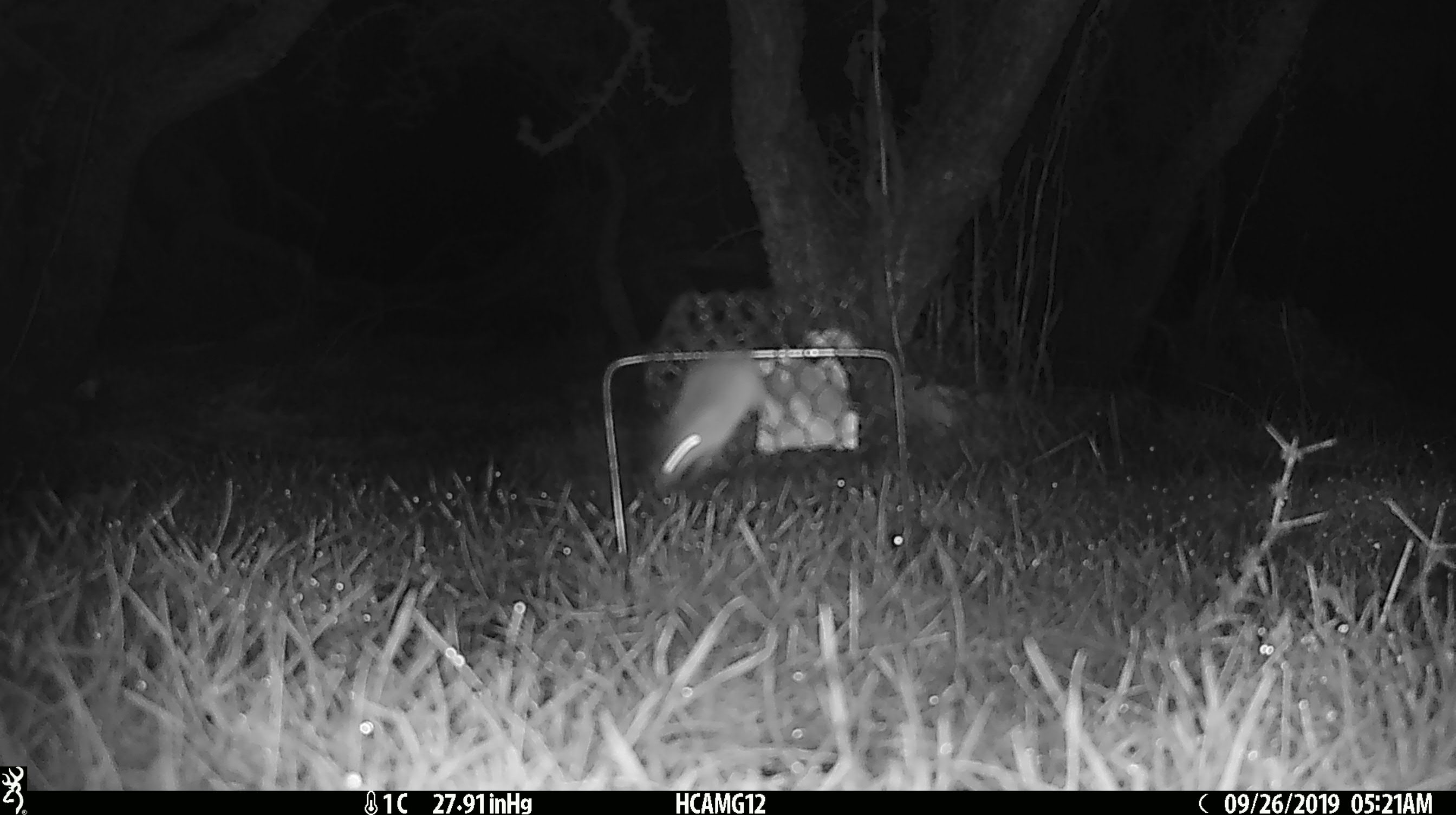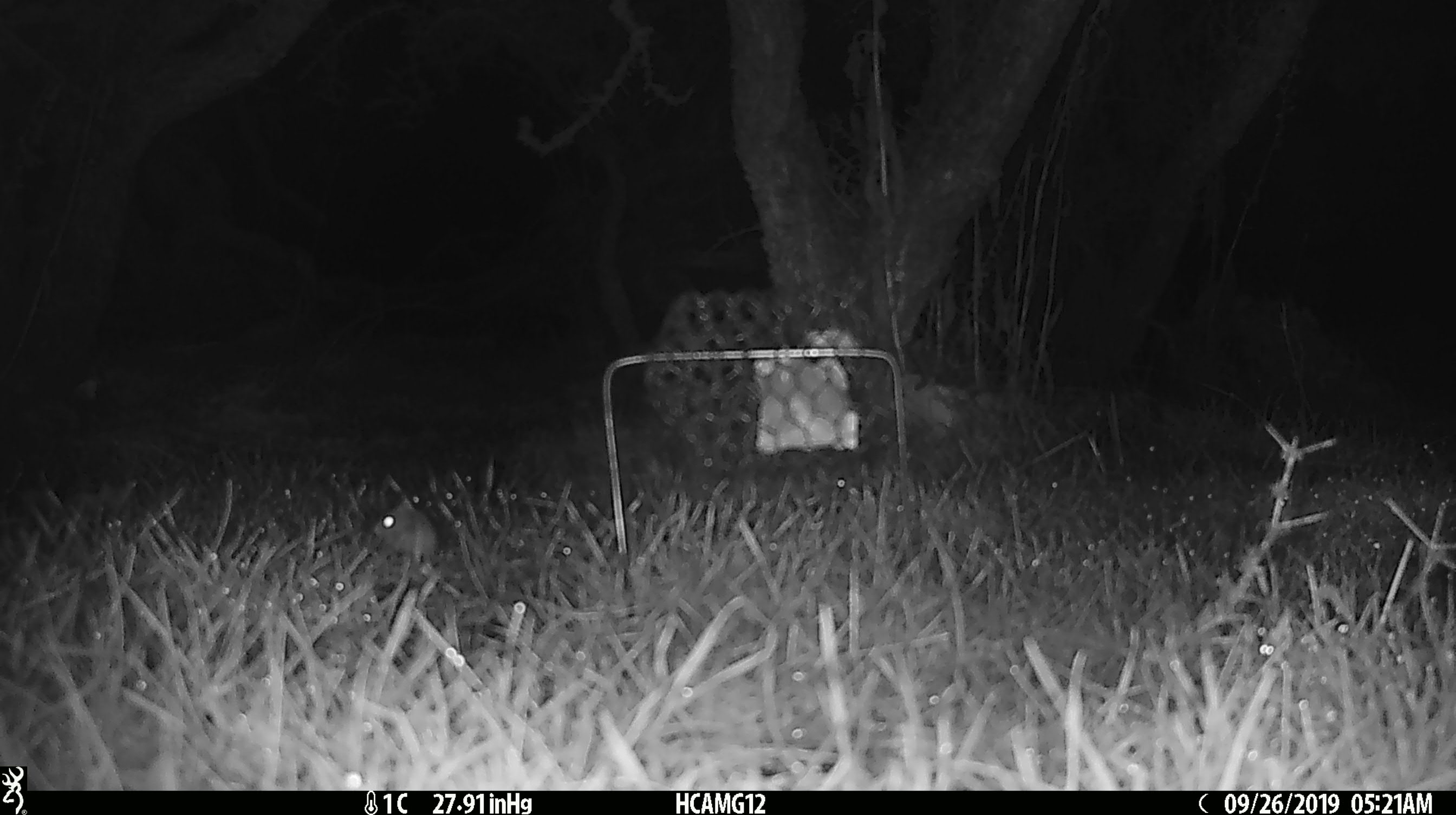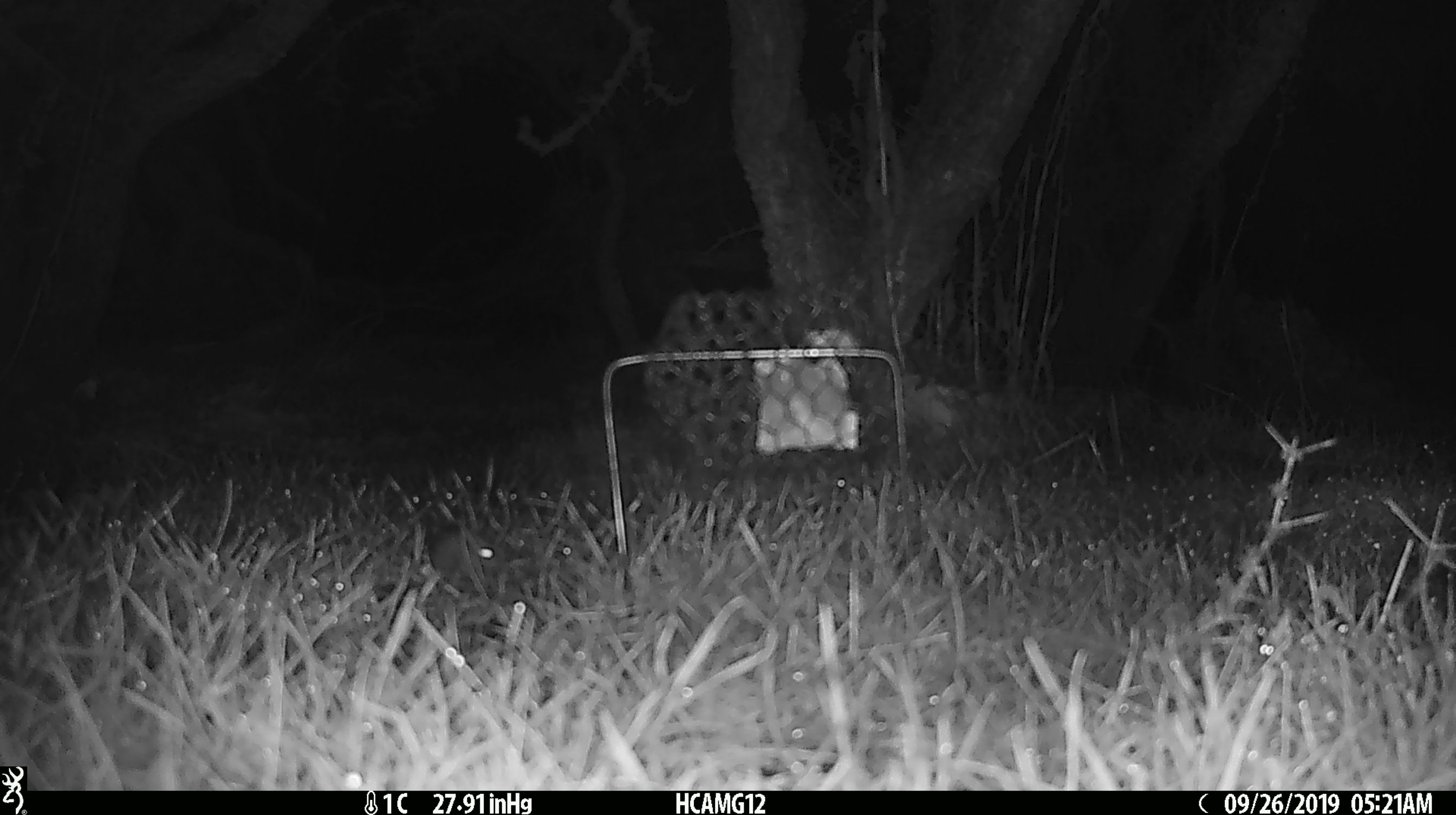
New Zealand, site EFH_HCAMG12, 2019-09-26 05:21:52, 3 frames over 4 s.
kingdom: Animalia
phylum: Chordata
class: Mammalia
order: Rodentia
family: Muridae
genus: Mus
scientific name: Mus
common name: mouse